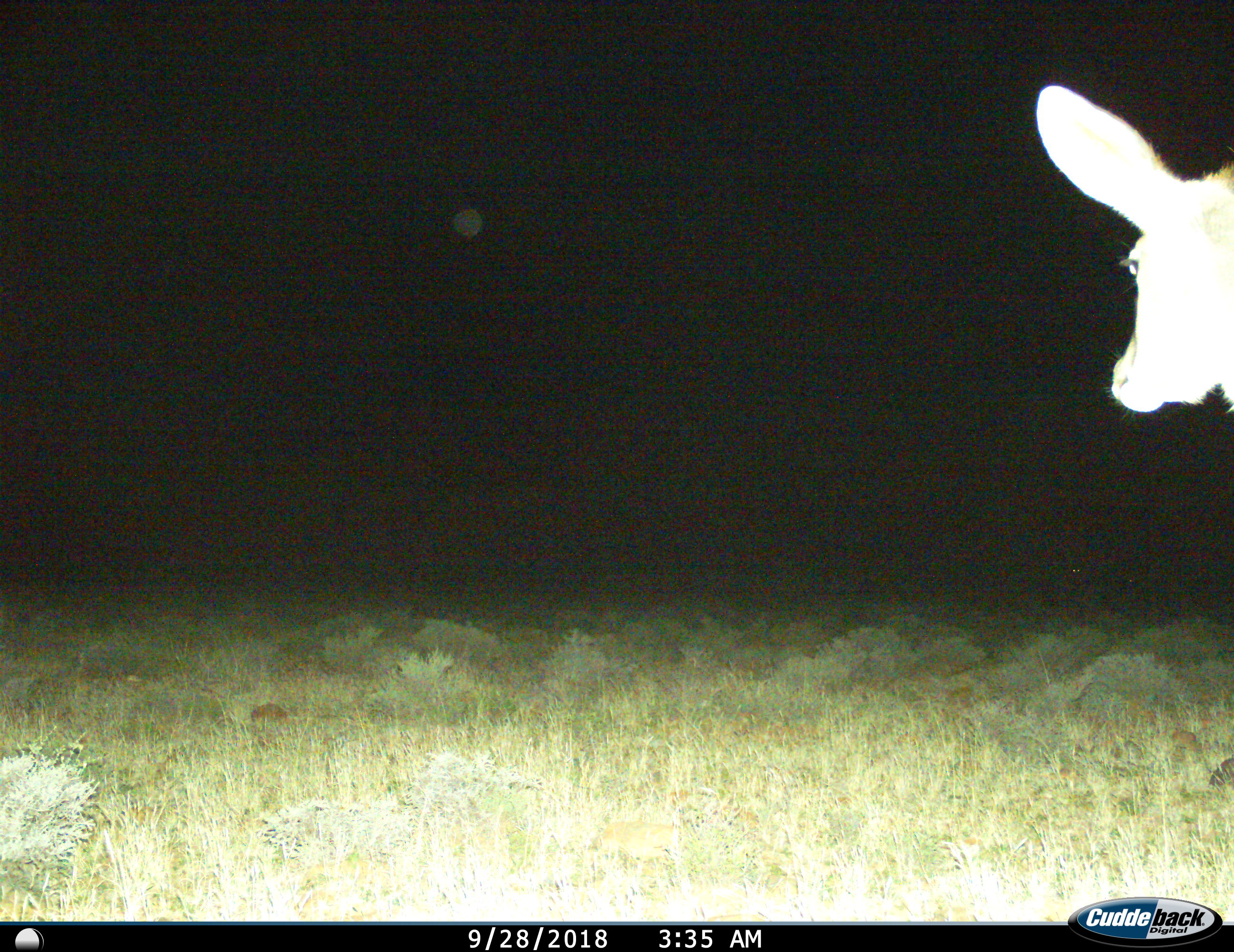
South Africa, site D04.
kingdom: Animalia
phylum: Chordata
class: Mammalia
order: Artiodactyla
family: Bovidae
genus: Tragelaphus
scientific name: Tragelaphus strepsiceros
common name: greater kudu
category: kudu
Kudu (greater kudu) (Tragelaphus strepsiceros), count 1. Behavior (volunteer vote fractions): standing 57%, resting 0%, moving 43%, interacting 0%. Young present (vote fraction): 0%. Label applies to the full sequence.